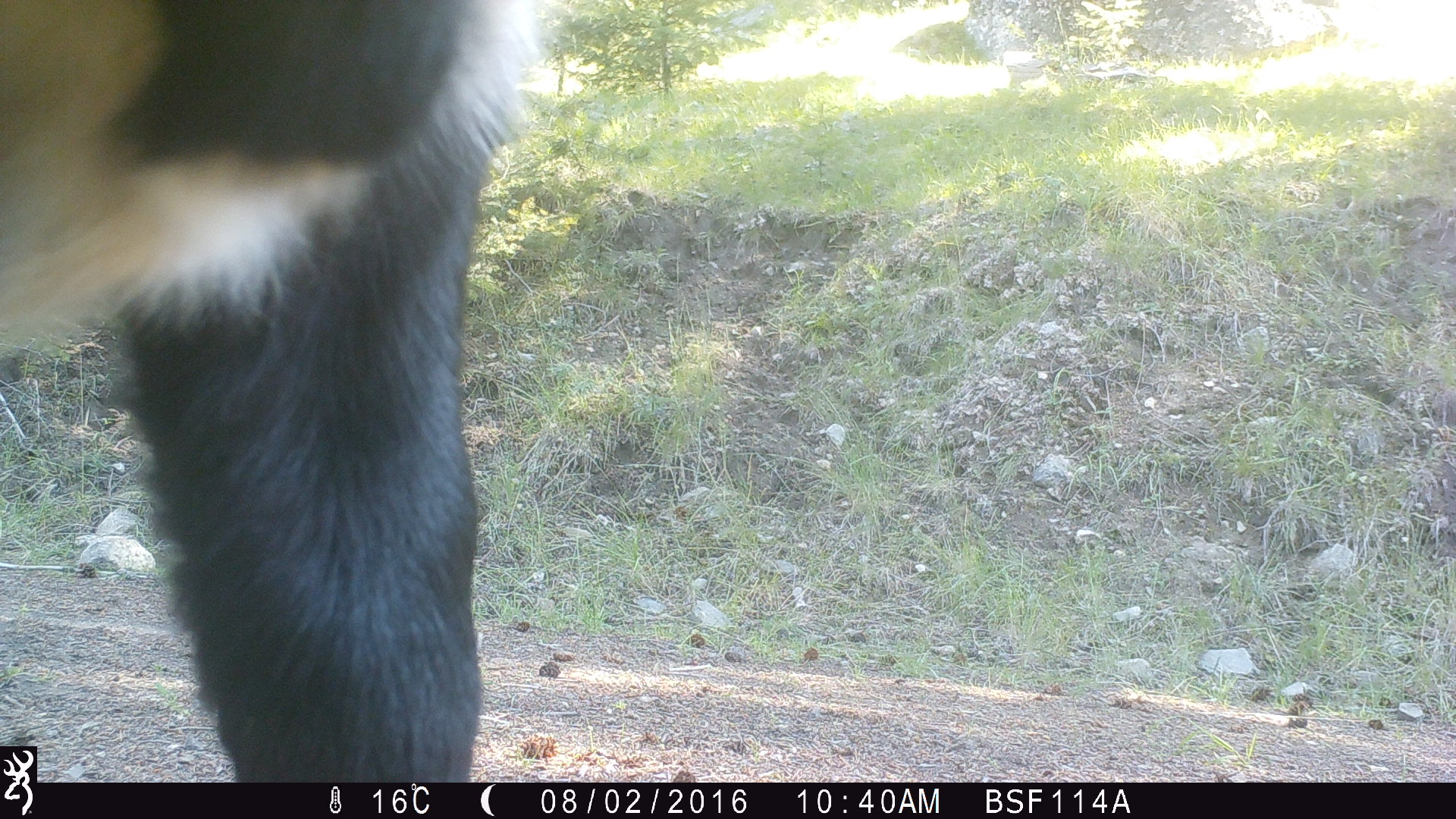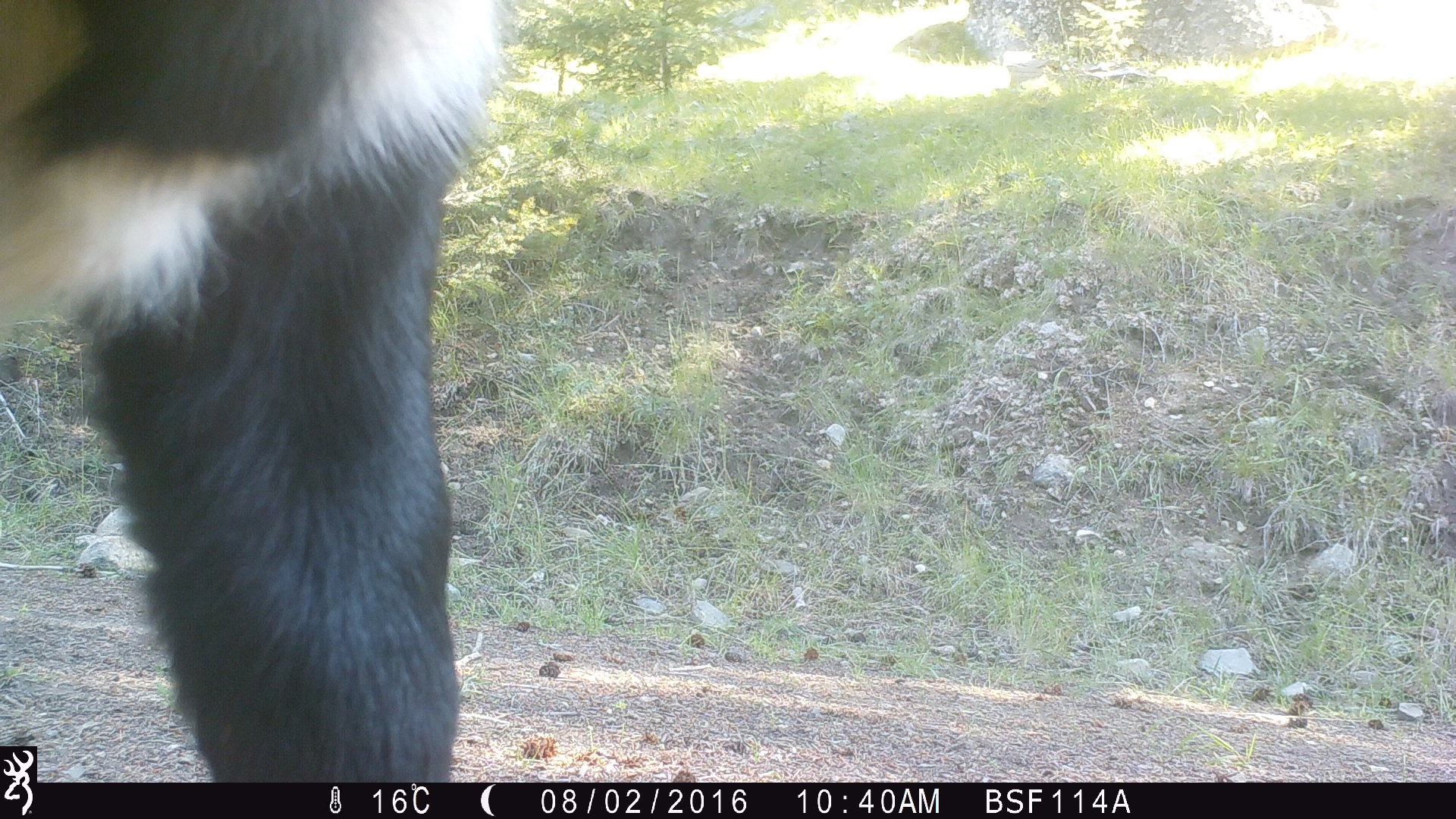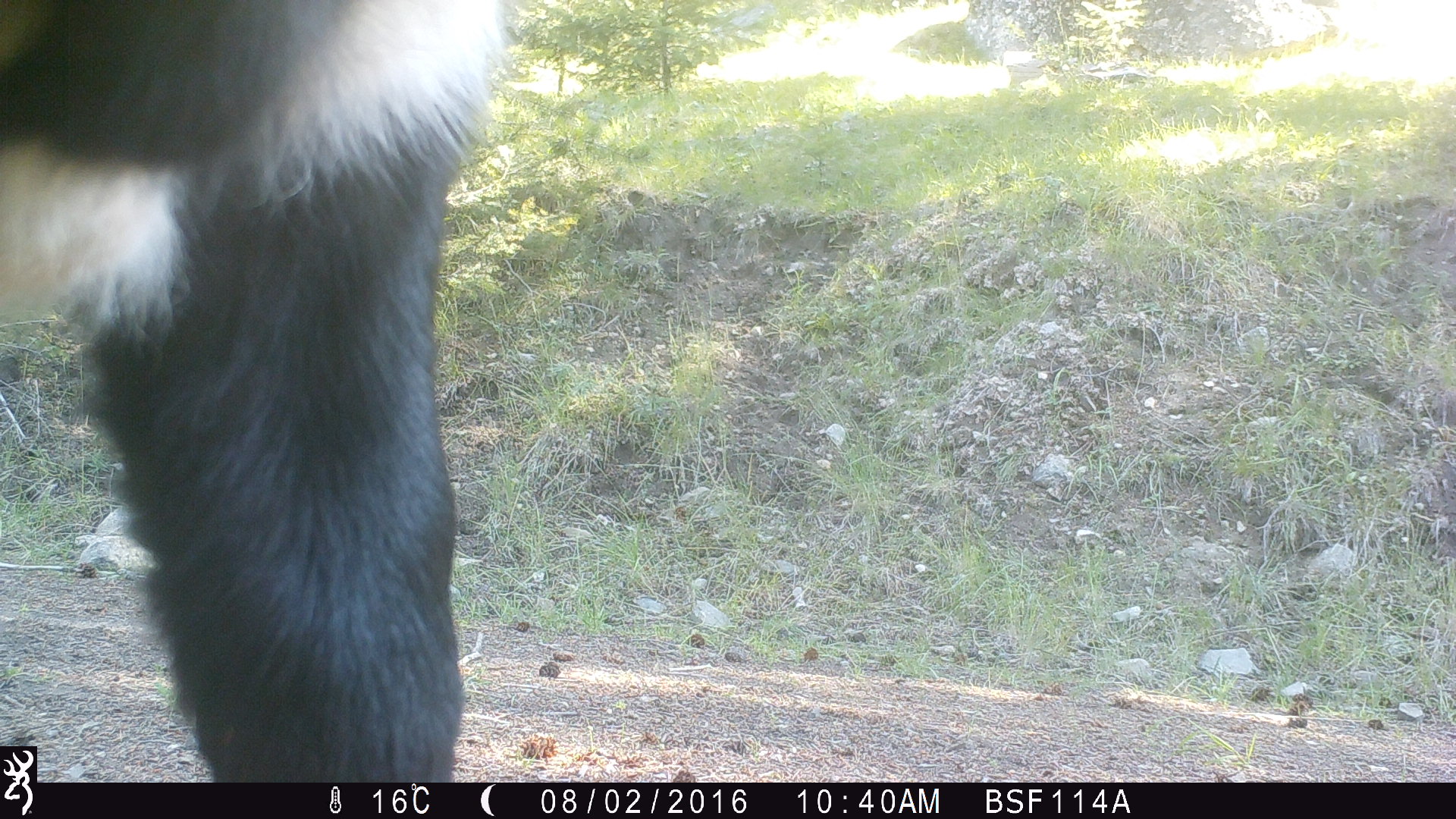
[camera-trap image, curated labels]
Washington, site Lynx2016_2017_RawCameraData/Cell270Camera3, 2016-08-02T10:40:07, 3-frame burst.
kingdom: Animalia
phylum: Chordata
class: Mammalia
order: Artiodactyla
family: Bovidae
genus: Bos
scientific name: Bos taurus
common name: domestic cattle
Domestic cattle (Bos taurus). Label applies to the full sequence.